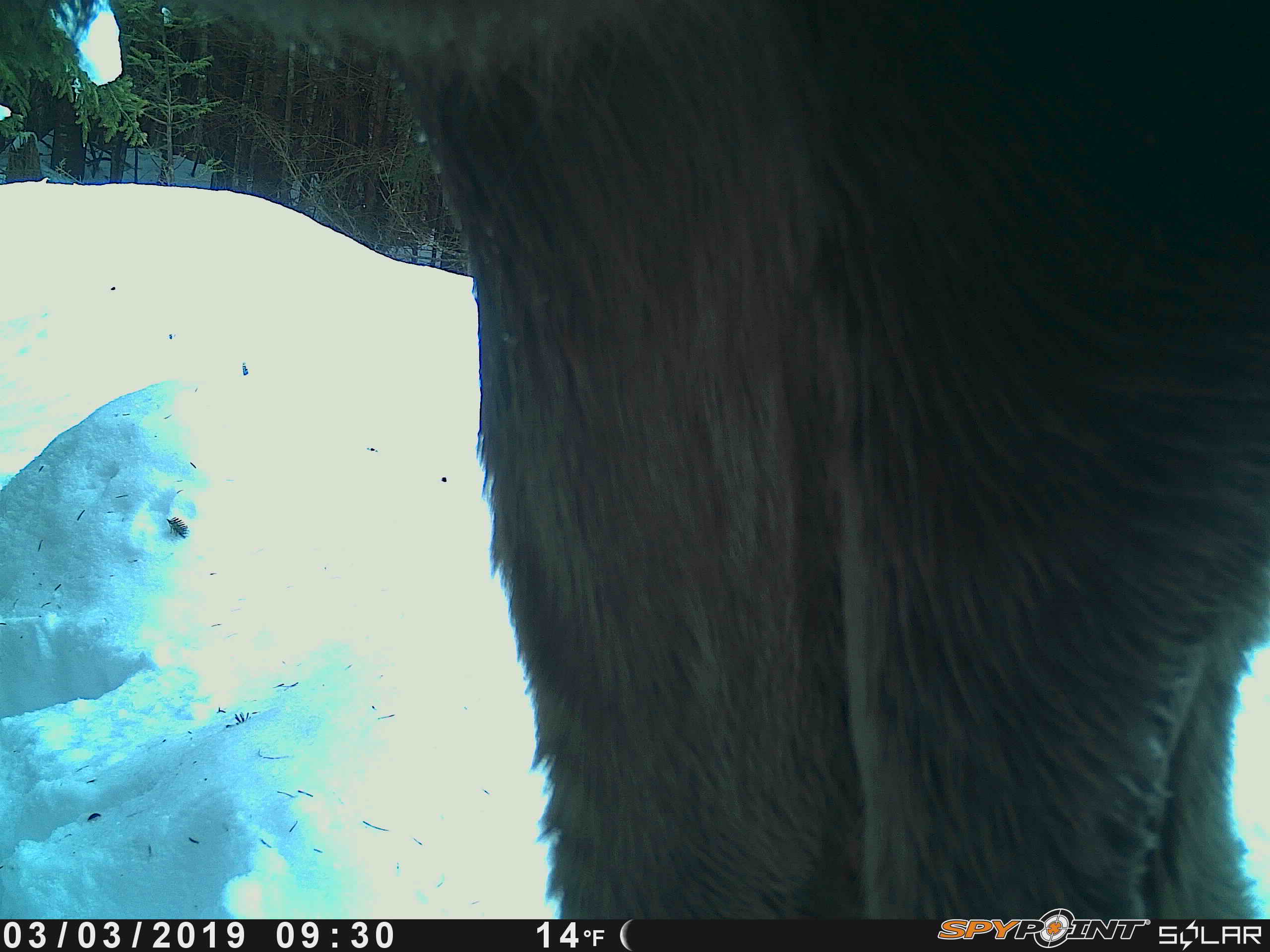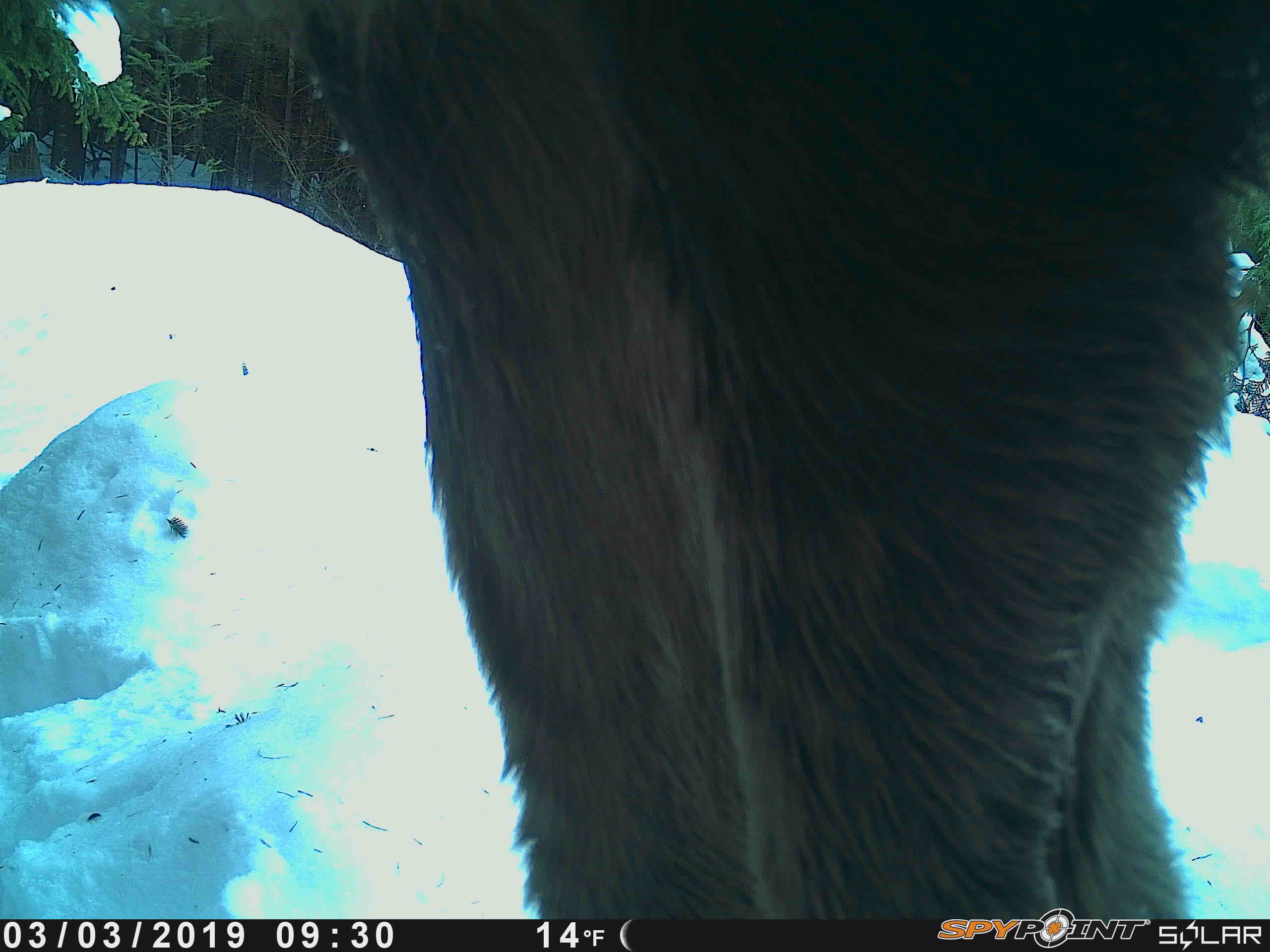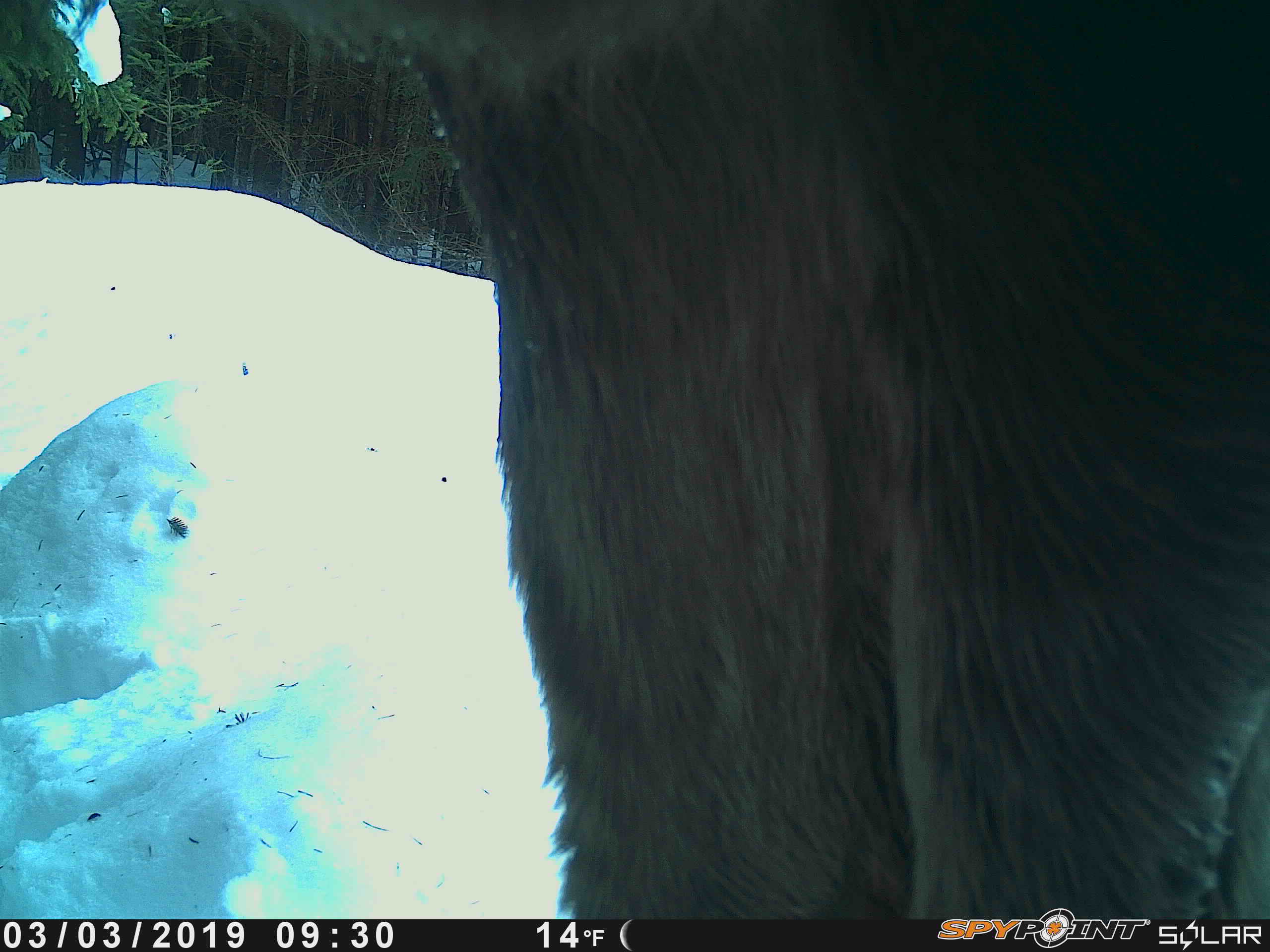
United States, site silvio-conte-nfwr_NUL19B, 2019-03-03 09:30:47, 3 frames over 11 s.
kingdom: Animalia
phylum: Chordata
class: Mammalia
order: Artiodactyla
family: Cervidae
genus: Alces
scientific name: Alces alces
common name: moose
Moose (Alces alces).